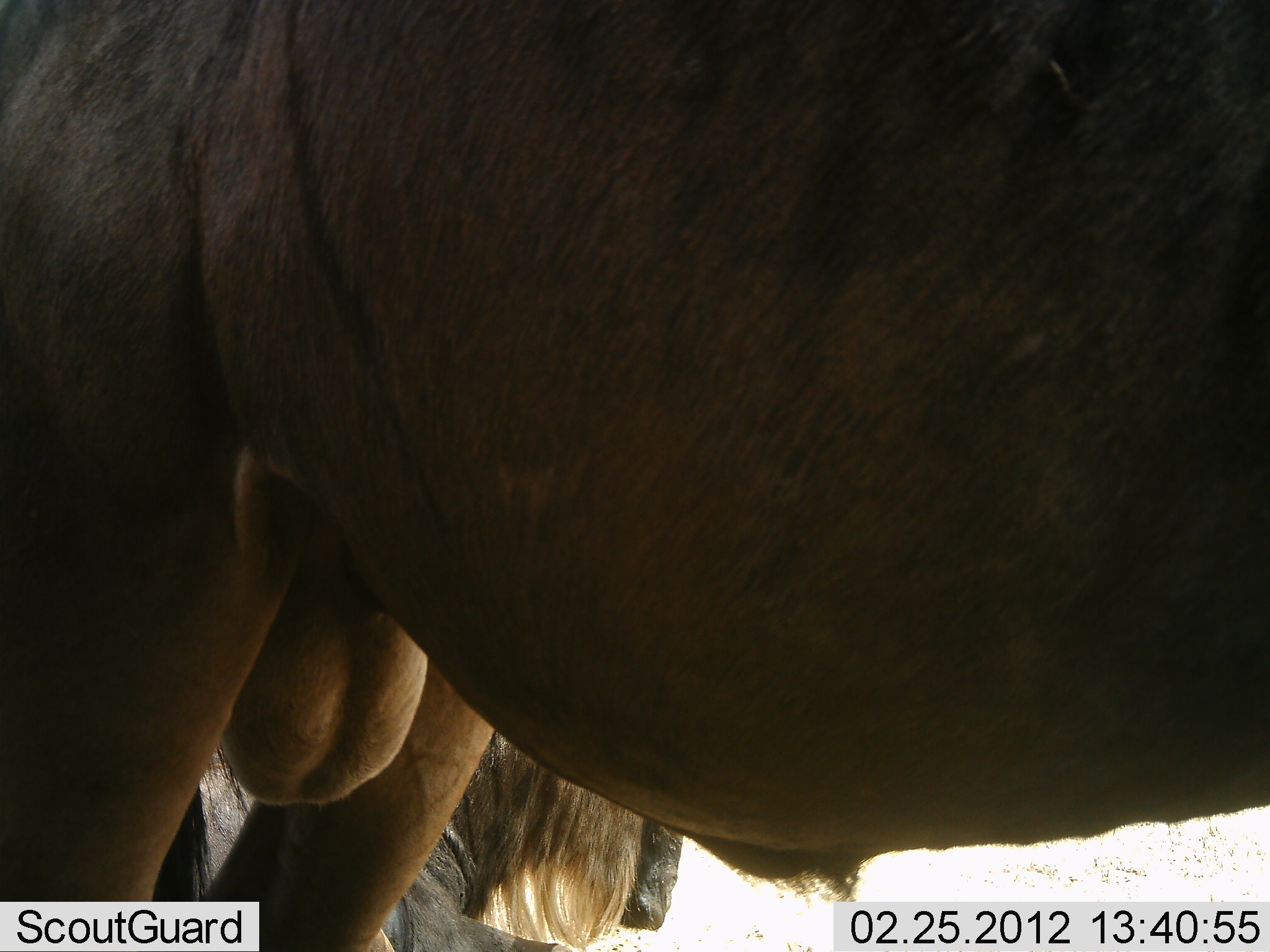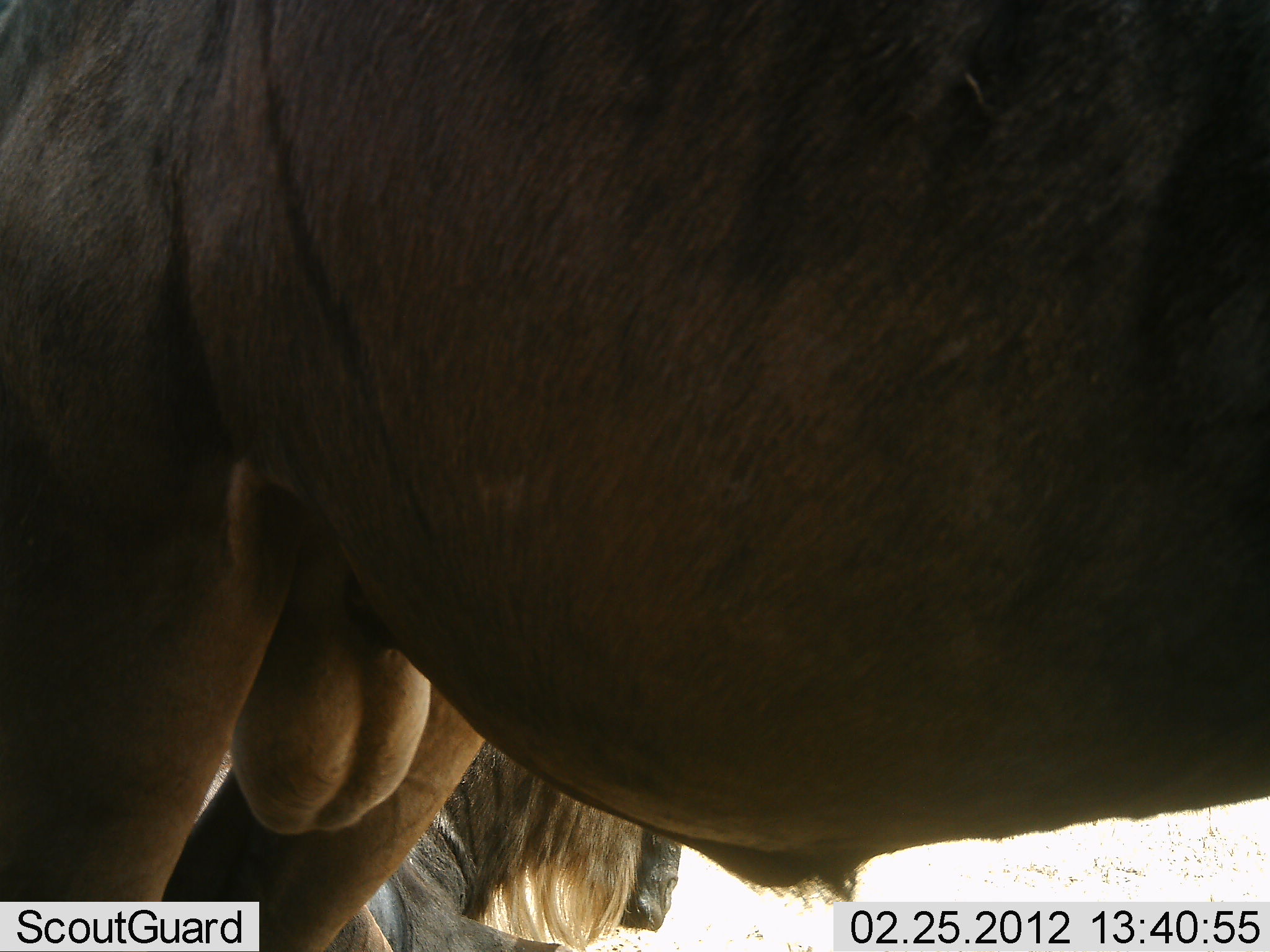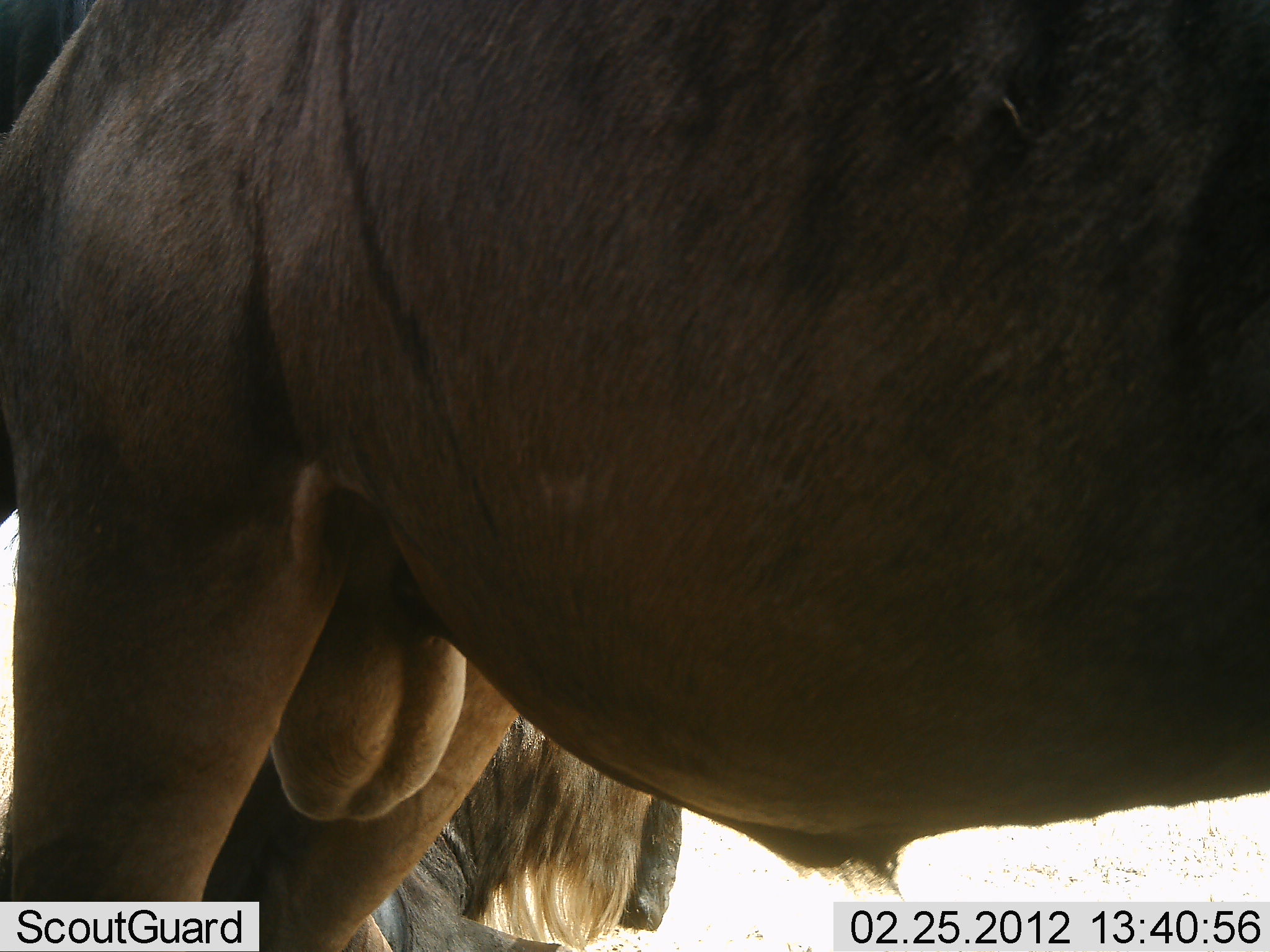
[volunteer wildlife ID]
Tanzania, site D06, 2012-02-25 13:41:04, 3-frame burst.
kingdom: Animalia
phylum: Chordata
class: Mammalia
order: Artiodactyla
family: Bovidae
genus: Connochaetes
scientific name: Connochaetes taurinus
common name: blue wildebeest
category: wildebeest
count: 2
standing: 91%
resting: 39%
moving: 4%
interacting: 0%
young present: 0%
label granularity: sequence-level